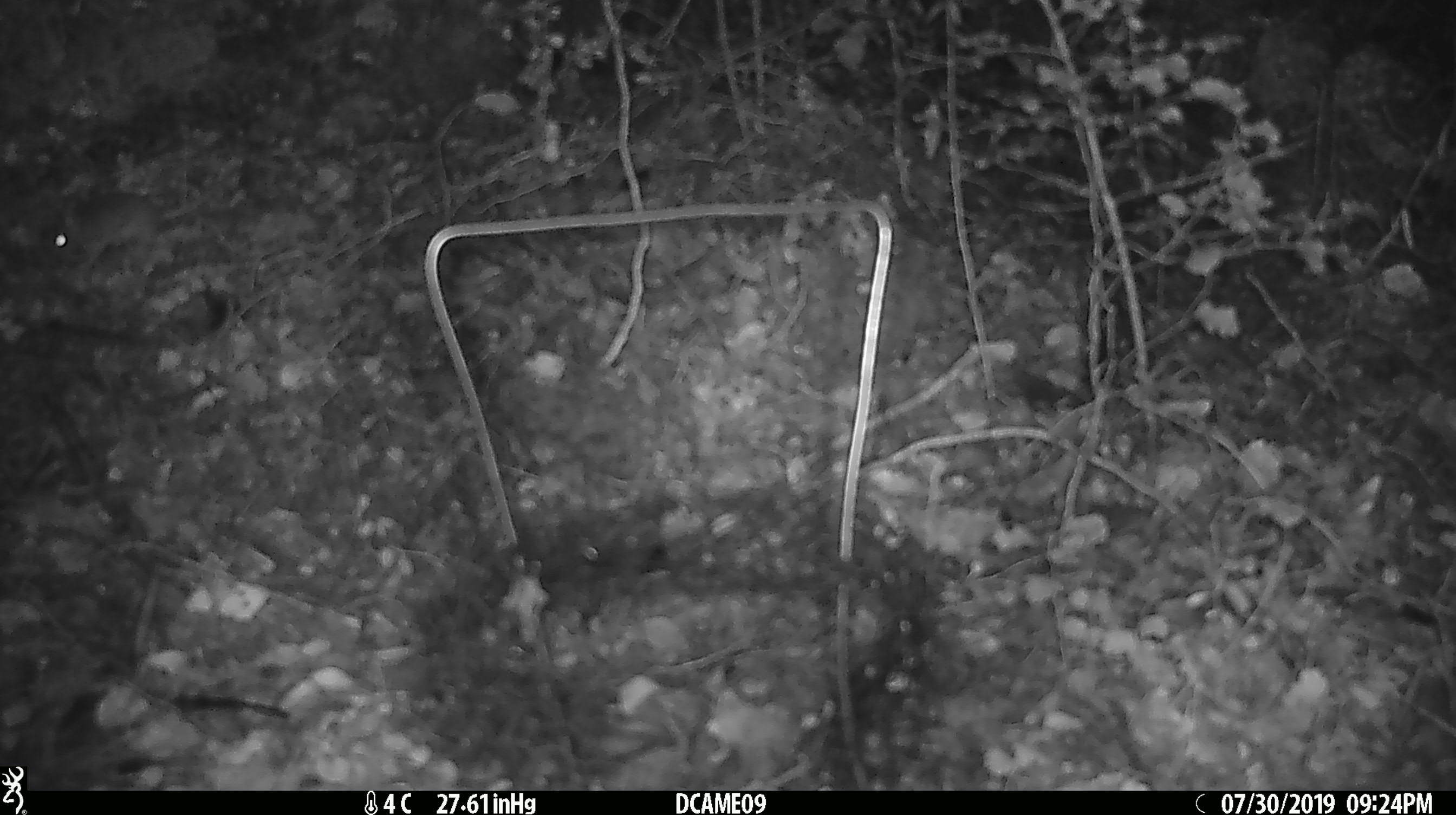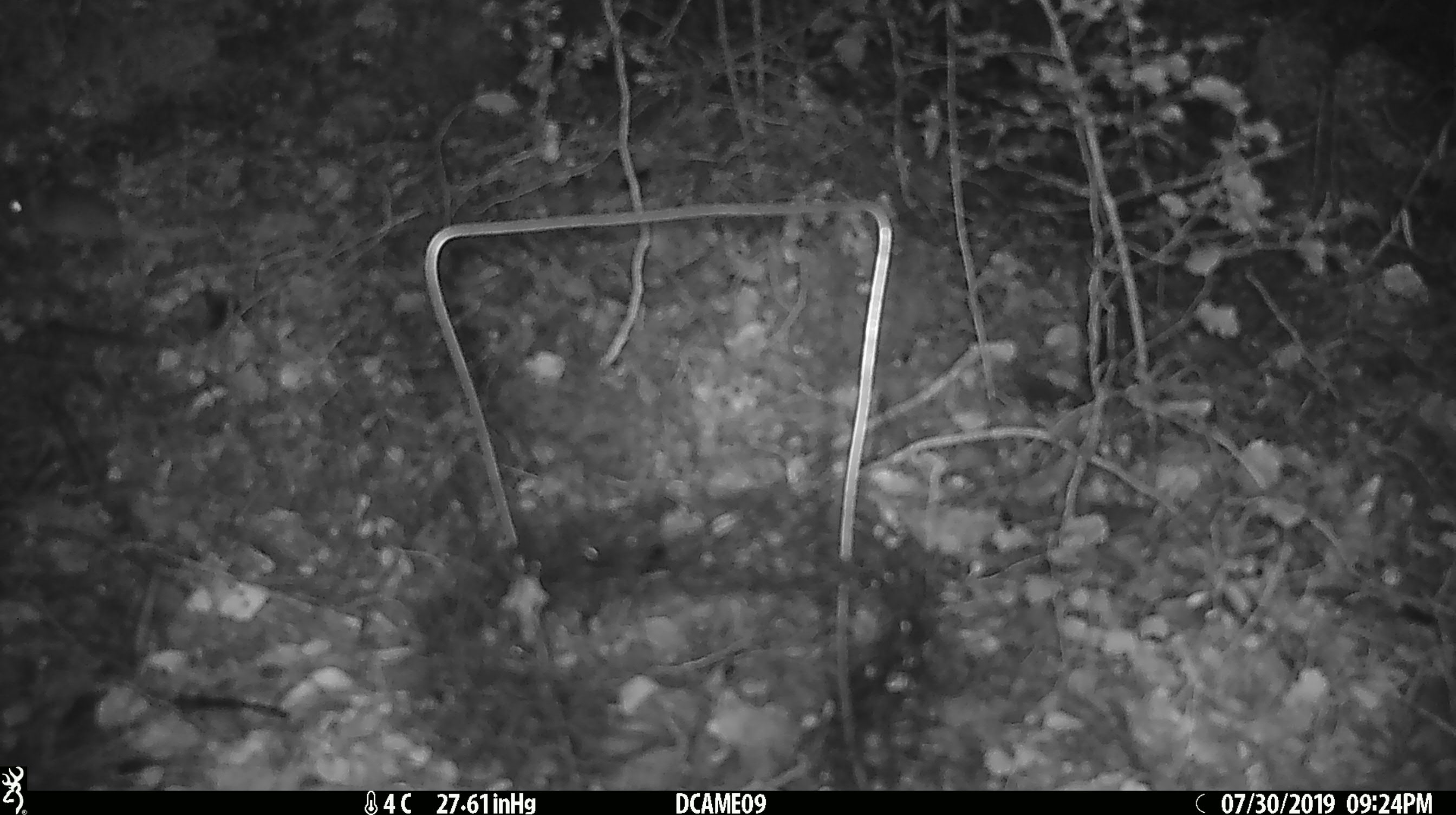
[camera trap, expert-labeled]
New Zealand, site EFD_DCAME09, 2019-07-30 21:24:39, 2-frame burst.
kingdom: Animalia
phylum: Chordata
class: Mammalia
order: Rodentia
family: Muridae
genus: Mus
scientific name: Mus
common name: mouse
Mouse (Mus).